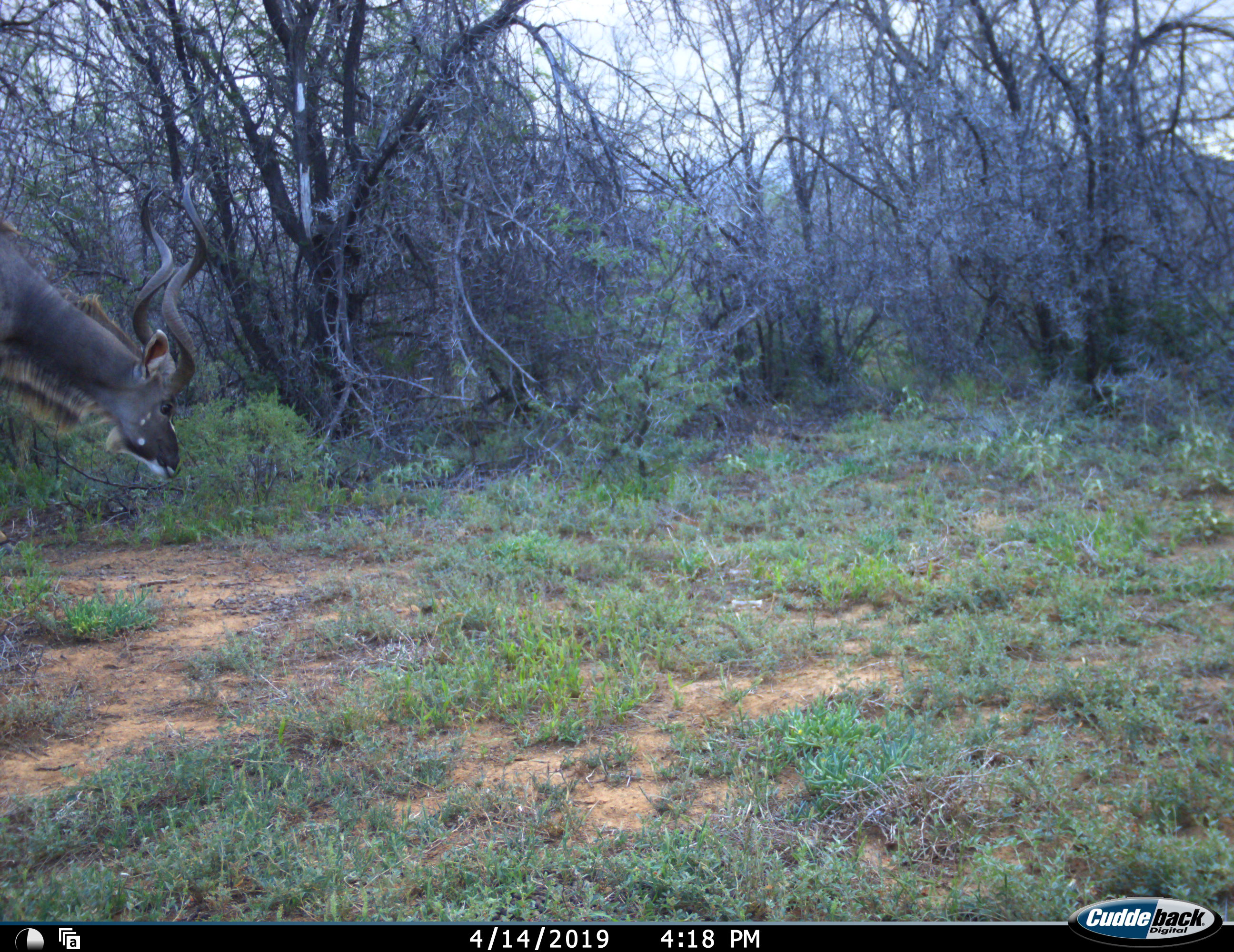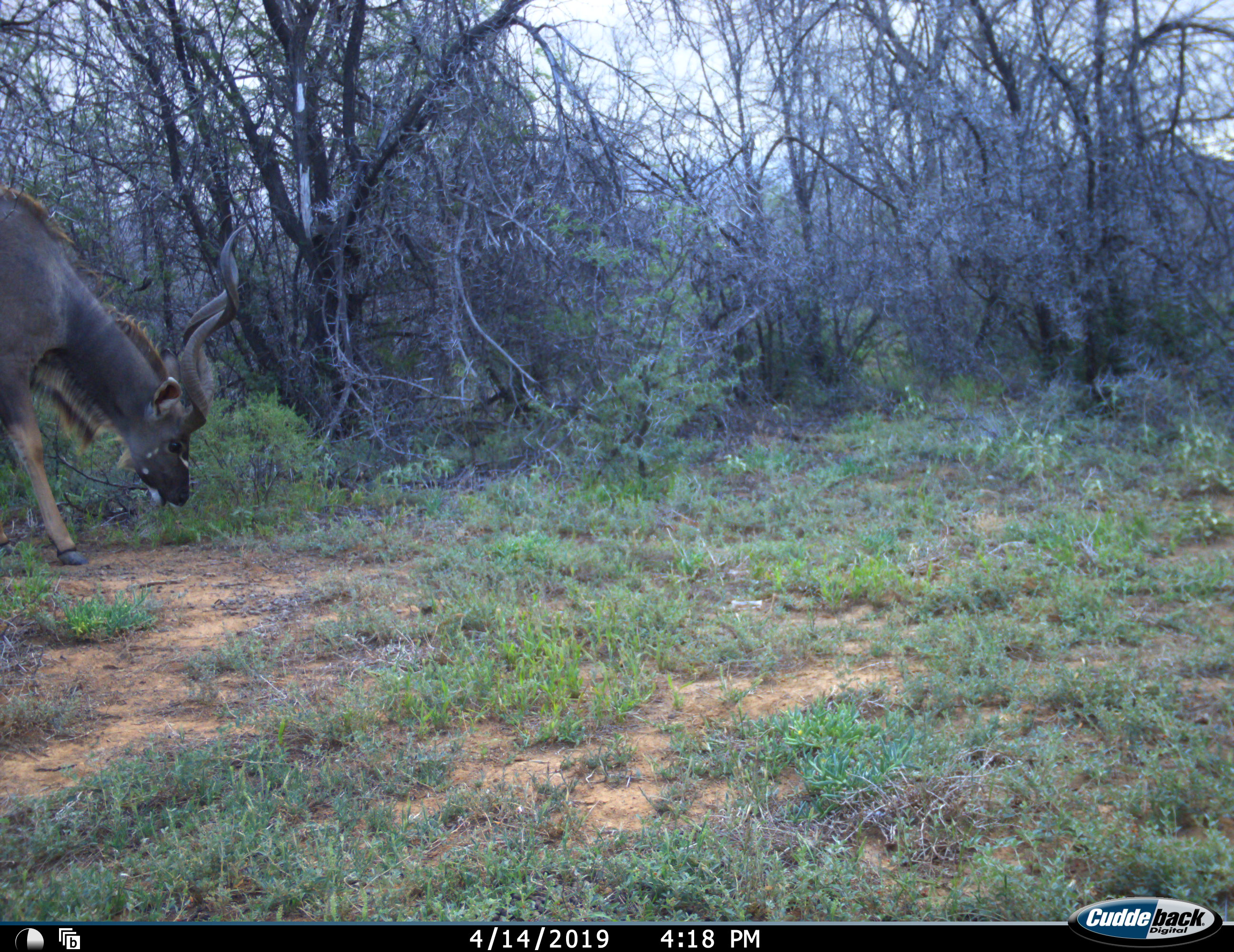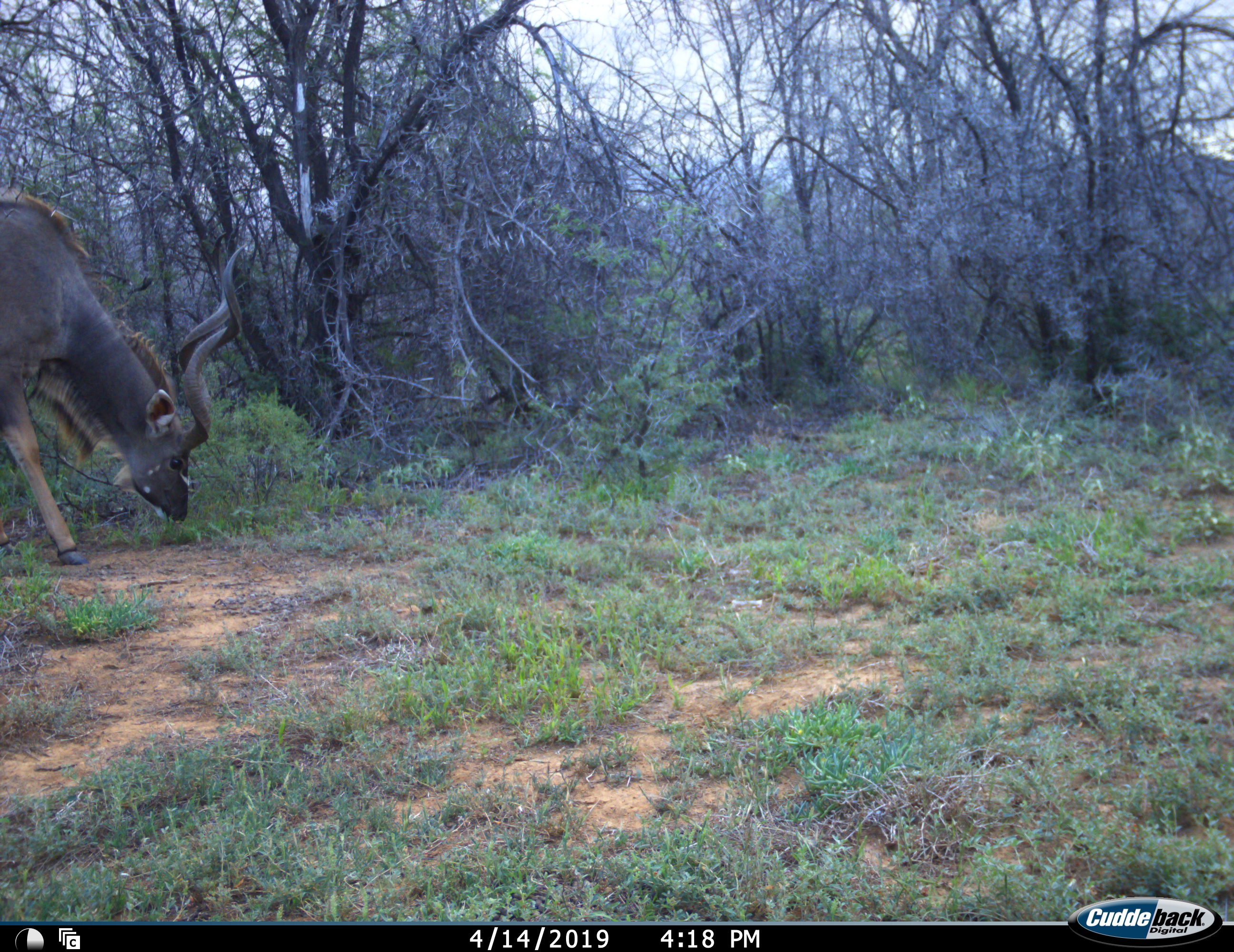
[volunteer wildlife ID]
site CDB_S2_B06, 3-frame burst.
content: unidentified animal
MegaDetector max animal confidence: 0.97